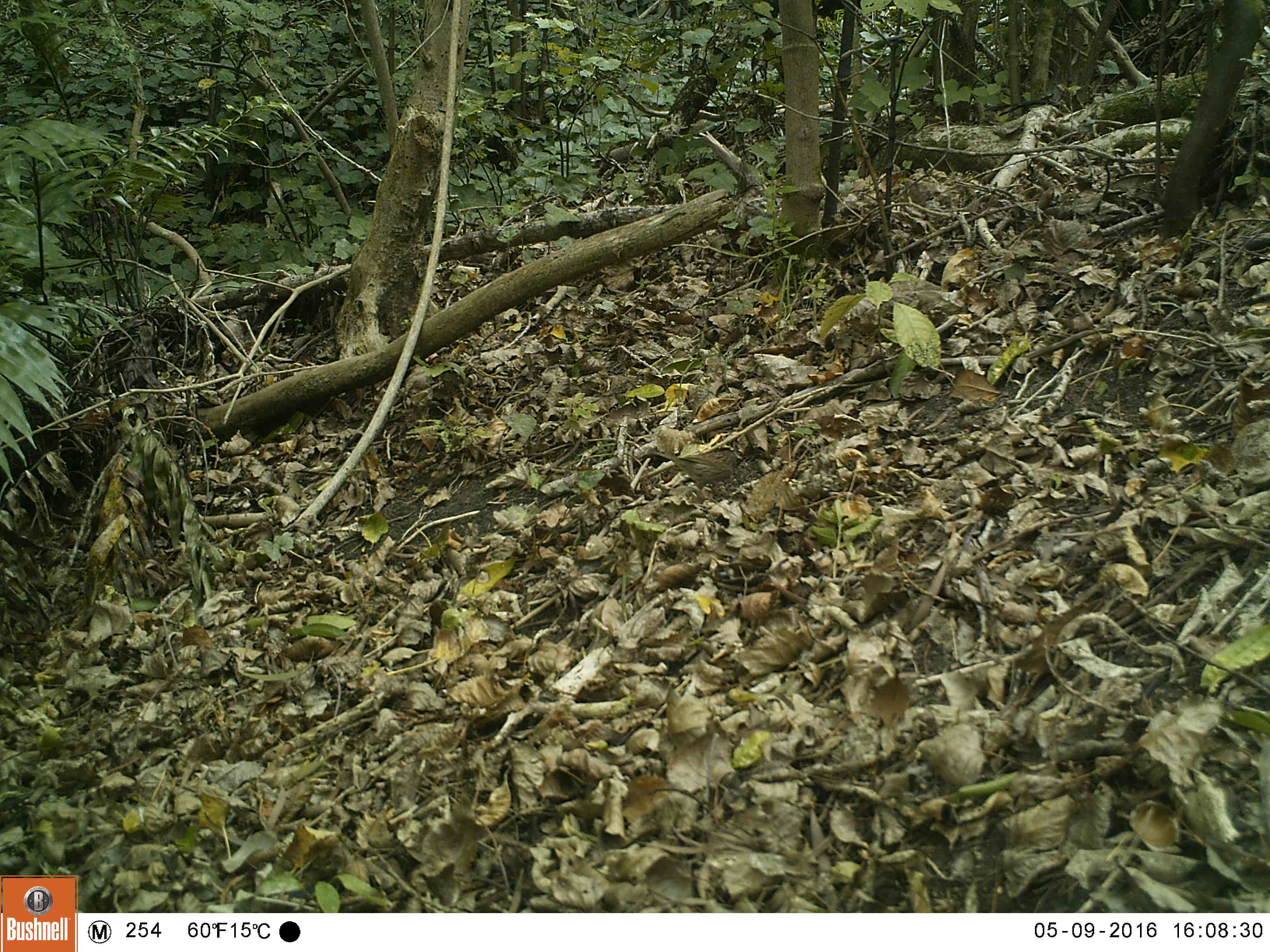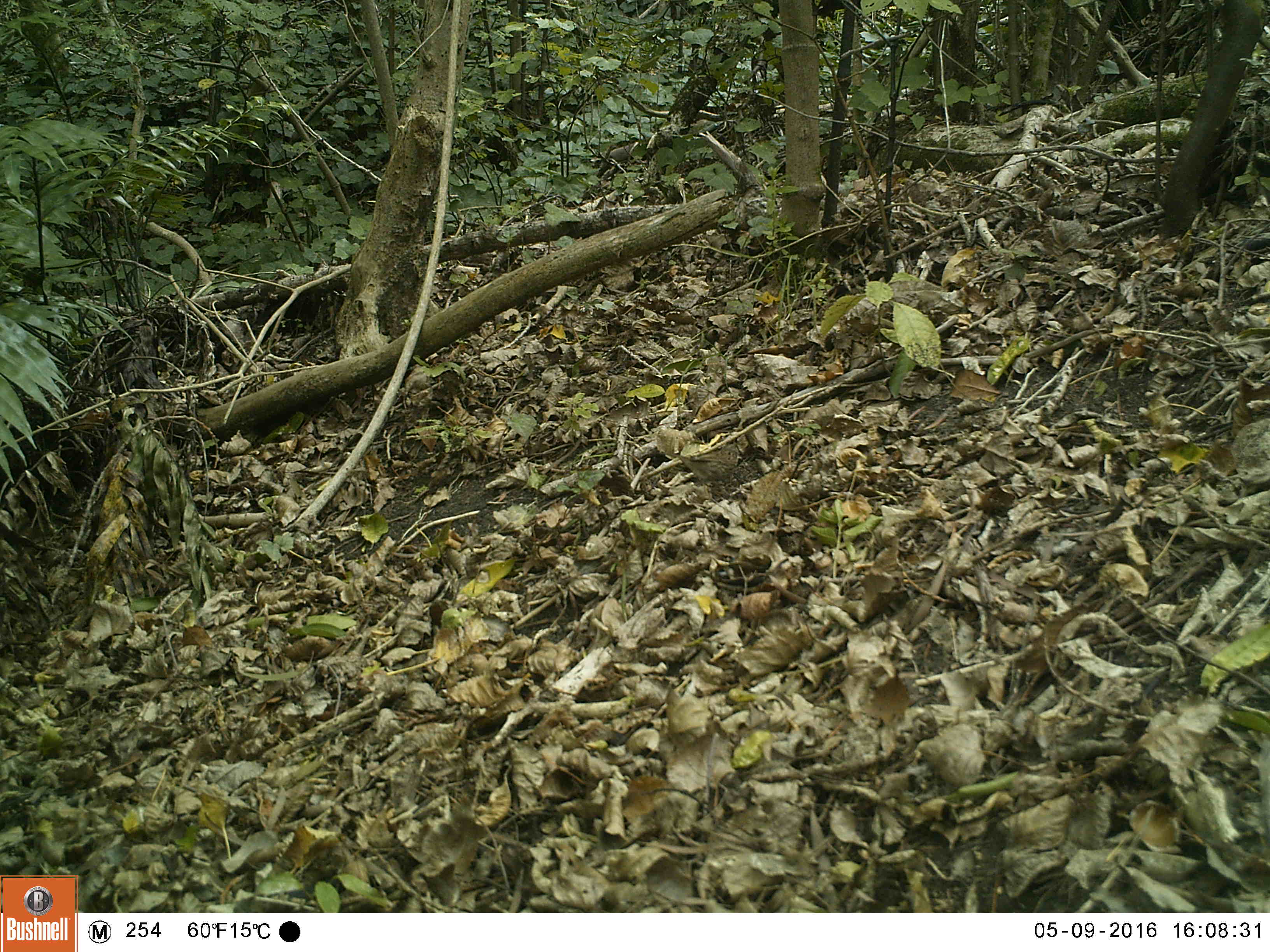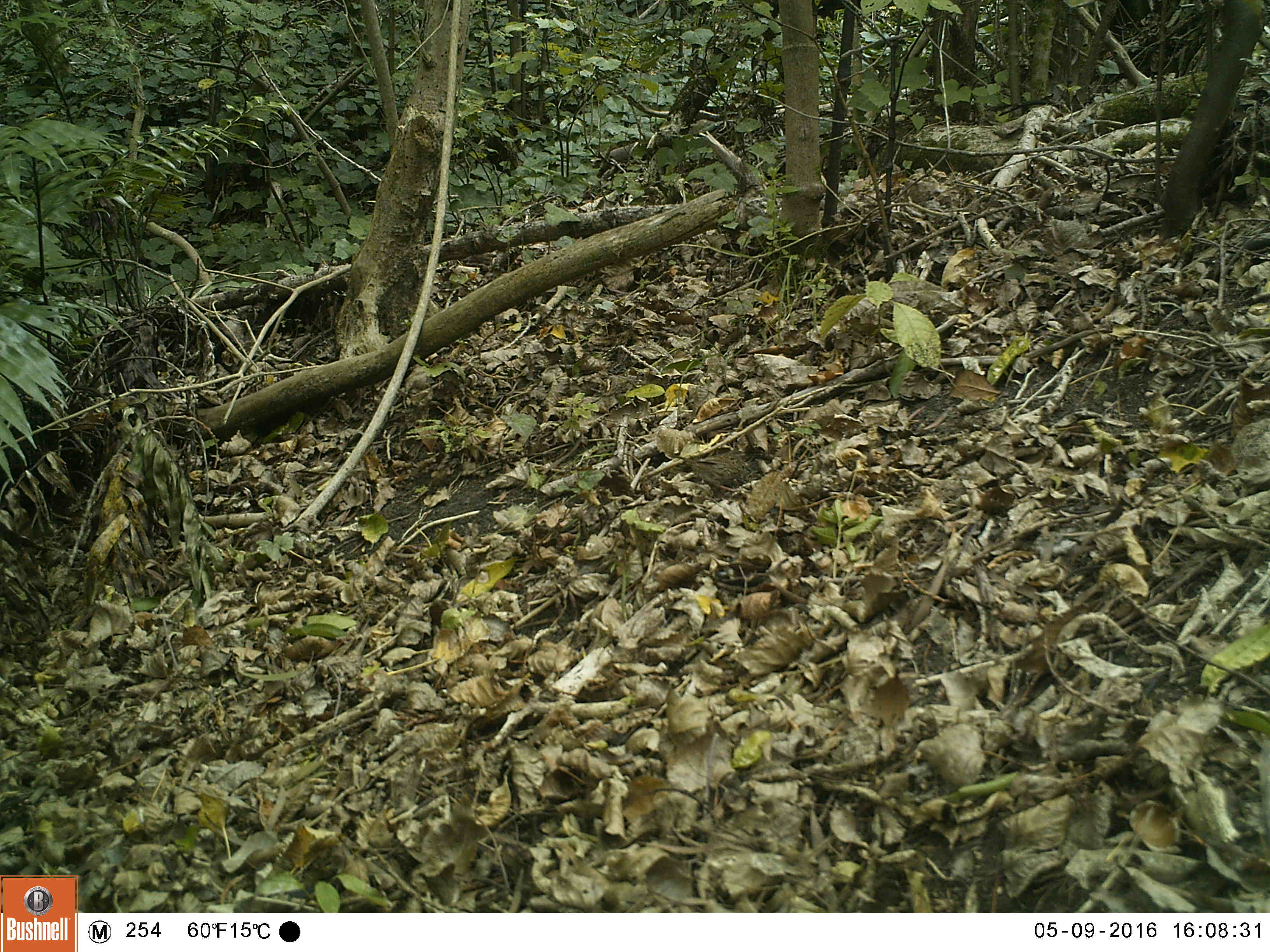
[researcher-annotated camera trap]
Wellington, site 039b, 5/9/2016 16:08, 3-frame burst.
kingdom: Animalia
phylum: Chordata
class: Aves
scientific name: Aves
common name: bird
Bird (Aves).